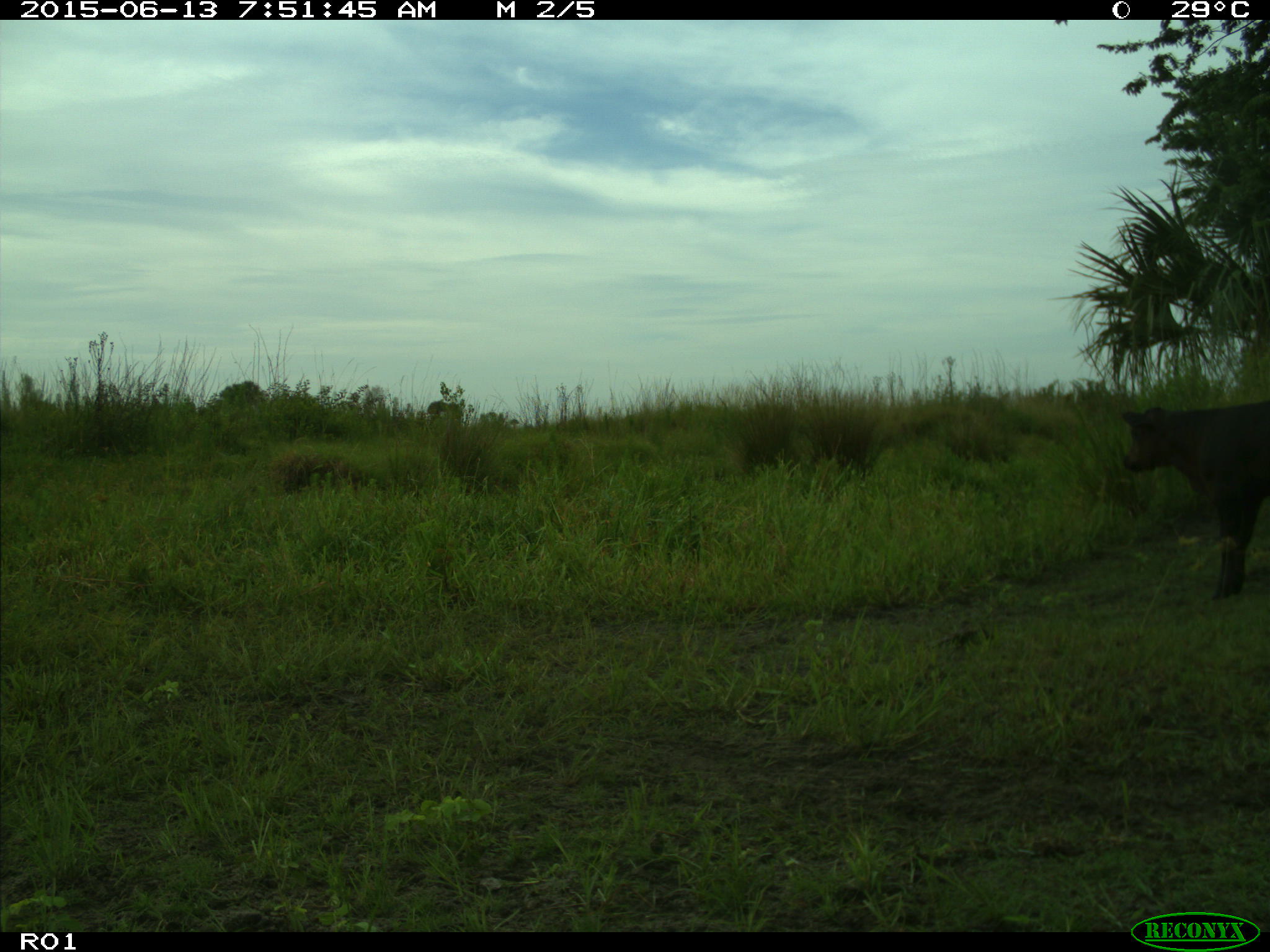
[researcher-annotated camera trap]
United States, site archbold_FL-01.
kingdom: Animalia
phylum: Chordata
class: Mammalia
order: Artiodactyla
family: Bovidae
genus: Bos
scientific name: Bos taurus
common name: domestic cow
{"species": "Bos taurus (domestic cow)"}